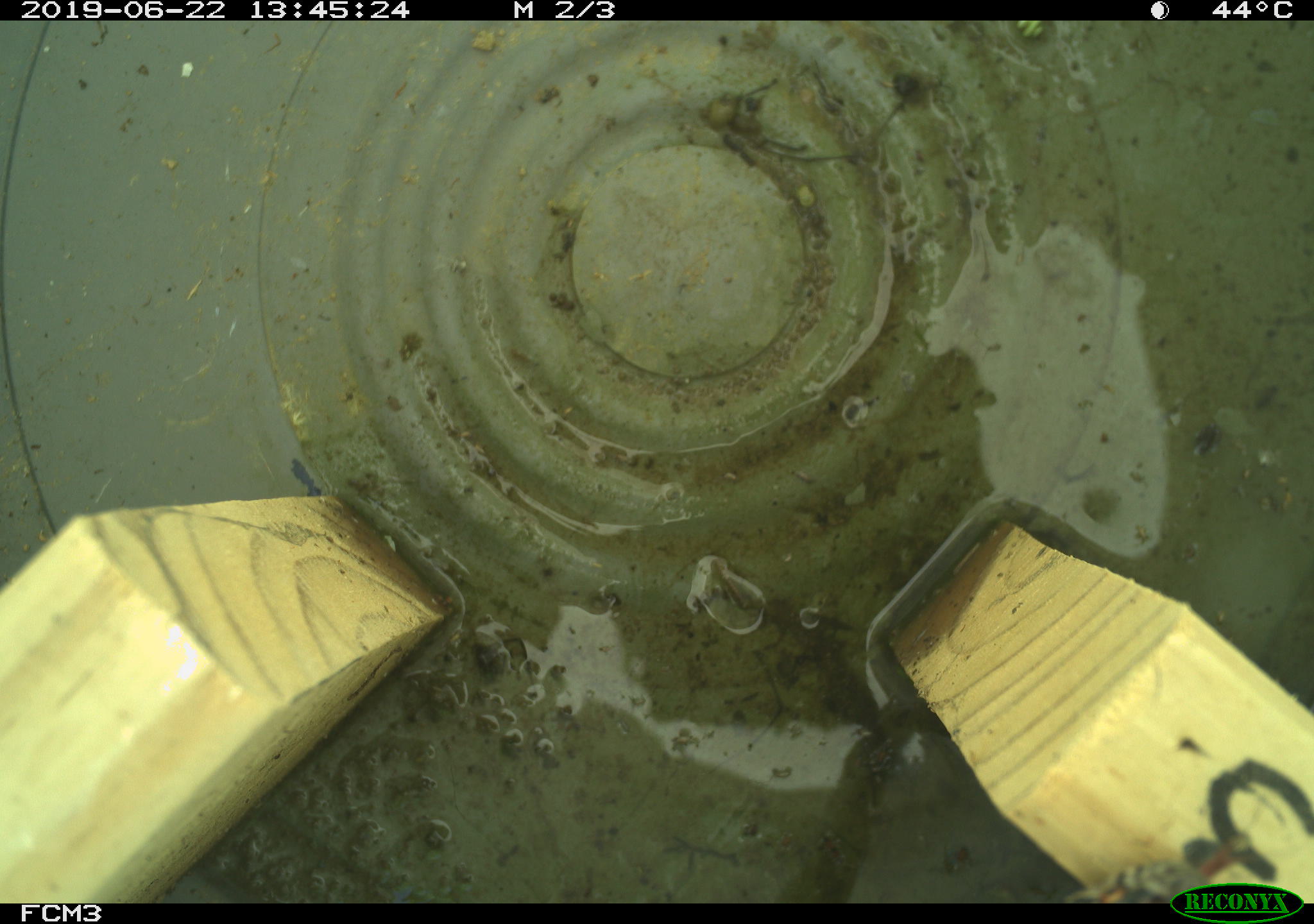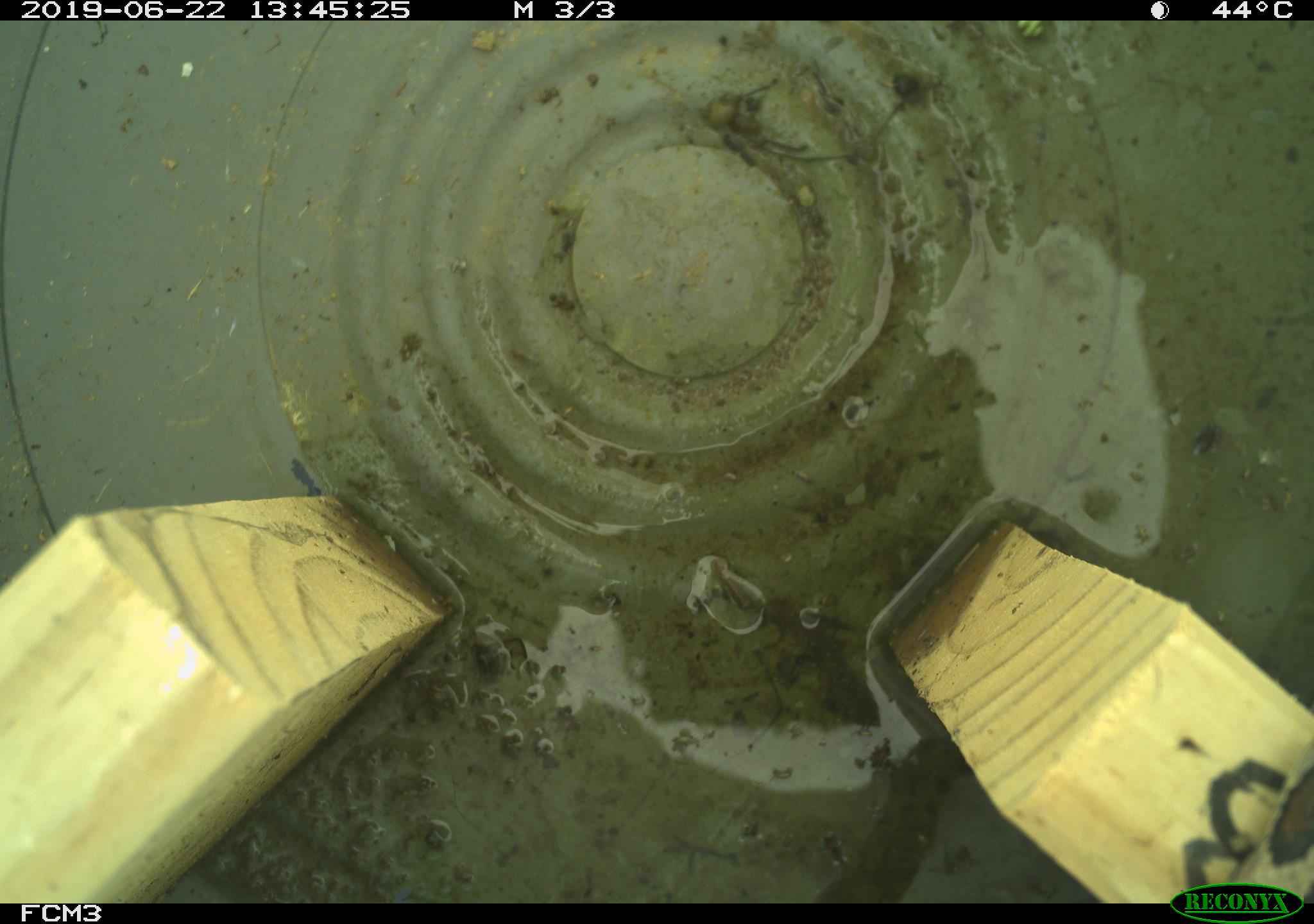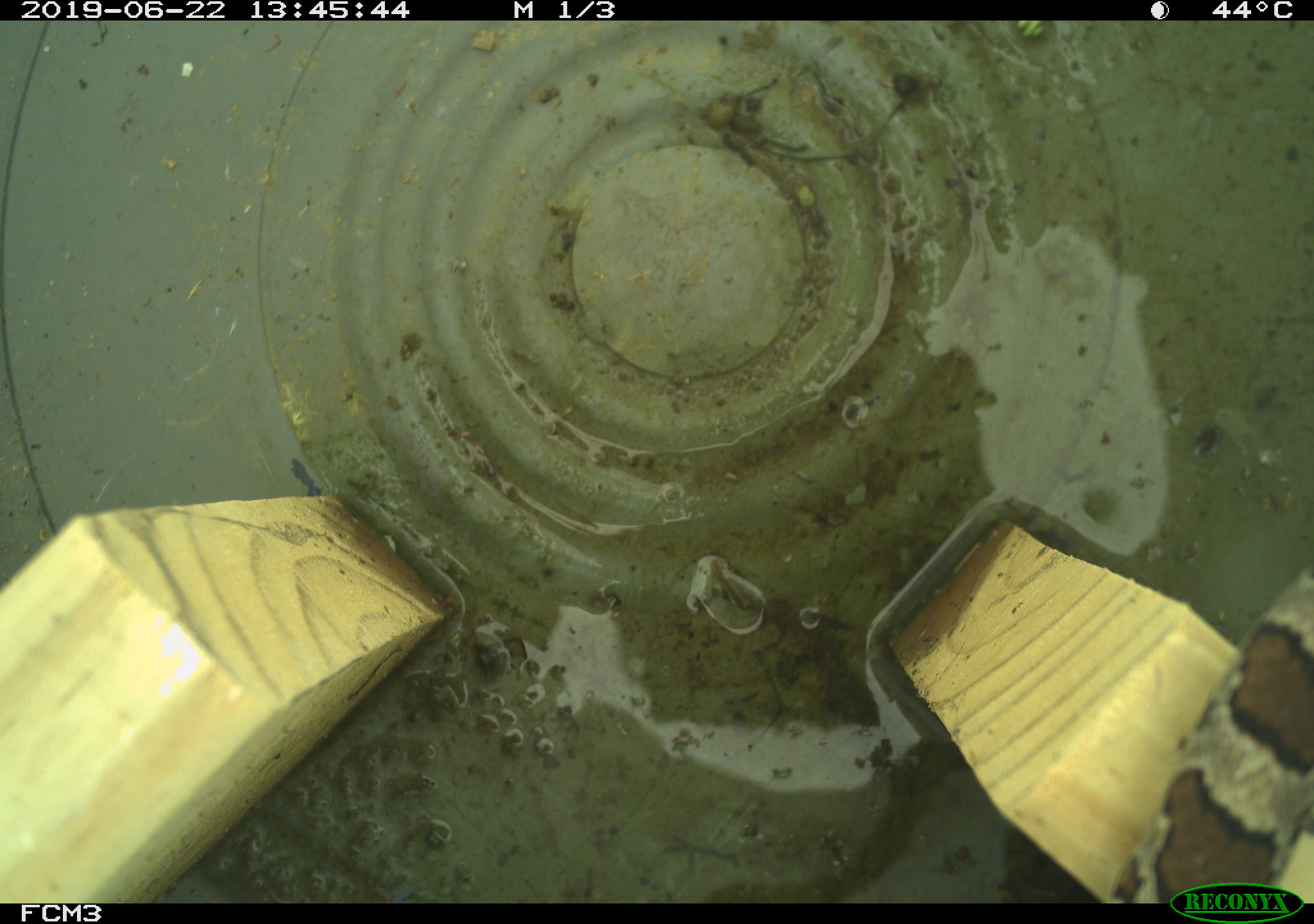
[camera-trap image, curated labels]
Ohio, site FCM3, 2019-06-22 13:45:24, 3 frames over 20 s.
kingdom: Animalia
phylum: Chordata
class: Reptilia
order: Squamata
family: Colubridae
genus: Lampropeltis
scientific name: Lampropeltis triangulum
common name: eastern milksnake